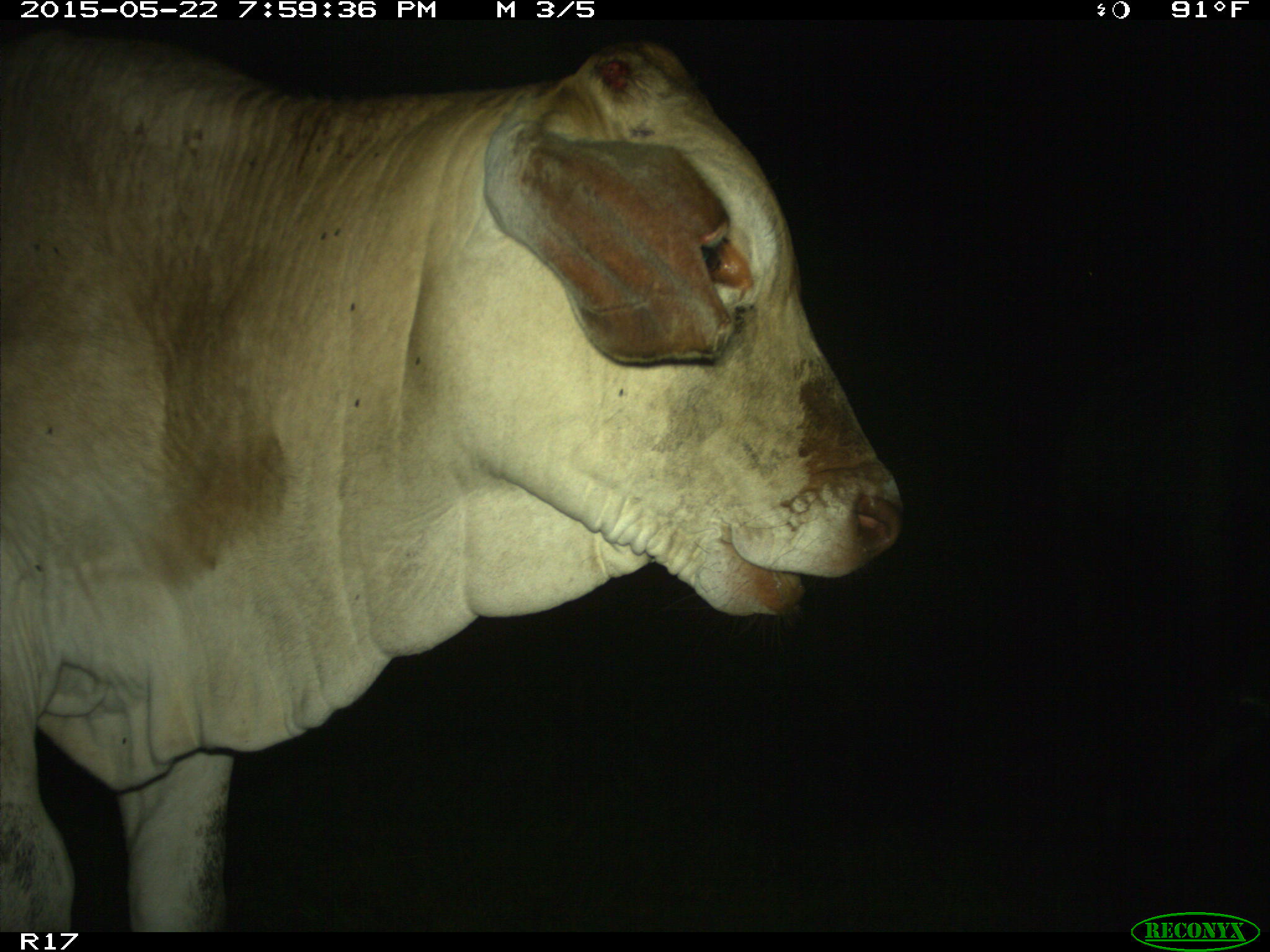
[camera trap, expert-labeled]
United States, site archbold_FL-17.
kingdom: Animalia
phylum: Chordata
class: Mammalia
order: Artiodactyla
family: Bovidae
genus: Bos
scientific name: Bos taurus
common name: domestic cow